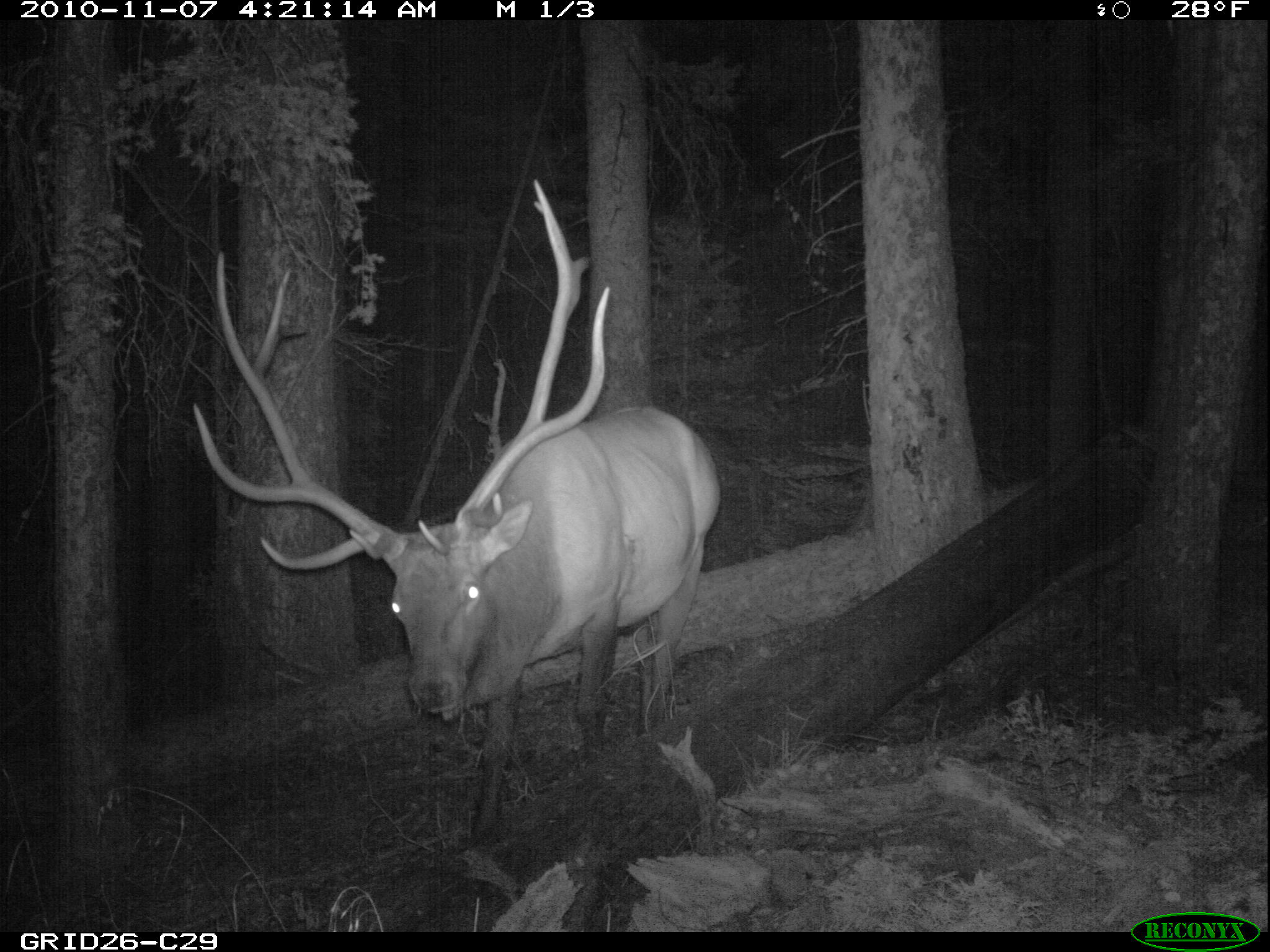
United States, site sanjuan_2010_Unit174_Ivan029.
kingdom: Animalia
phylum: Chordata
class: Mammalia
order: Artiodactyla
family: Cervidae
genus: Cervus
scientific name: Cervus elaphus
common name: red deer